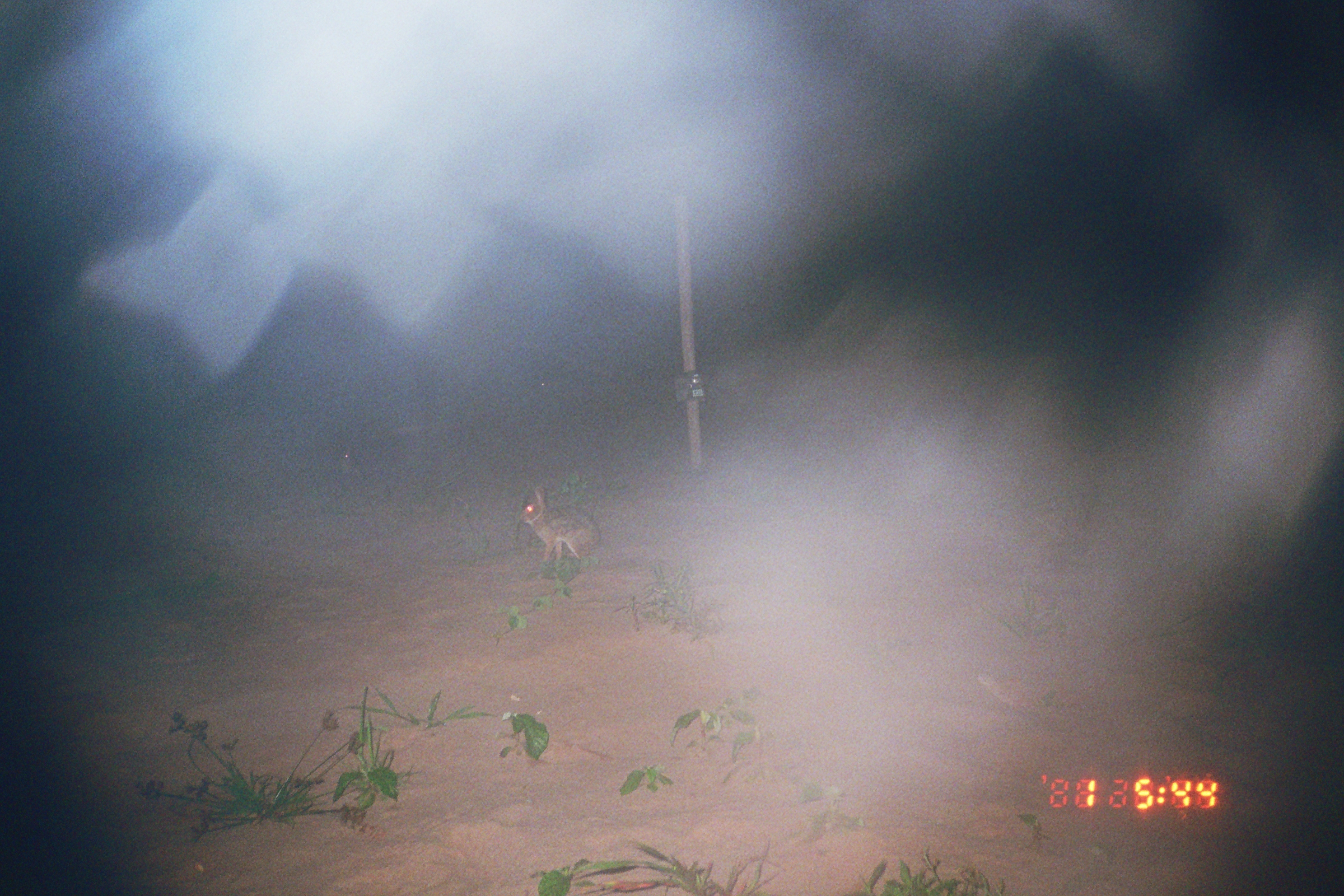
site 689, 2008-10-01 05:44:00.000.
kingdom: Animalia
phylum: Chordata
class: Mammalia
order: Lagomorpha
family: Leporidae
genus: Sylvilagus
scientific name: Sylvilagus brasiliensis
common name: tapeti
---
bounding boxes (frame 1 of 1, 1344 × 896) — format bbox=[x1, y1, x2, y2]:
sylvilagus brasiliensis: bbox=[516, 483, 602, 568]